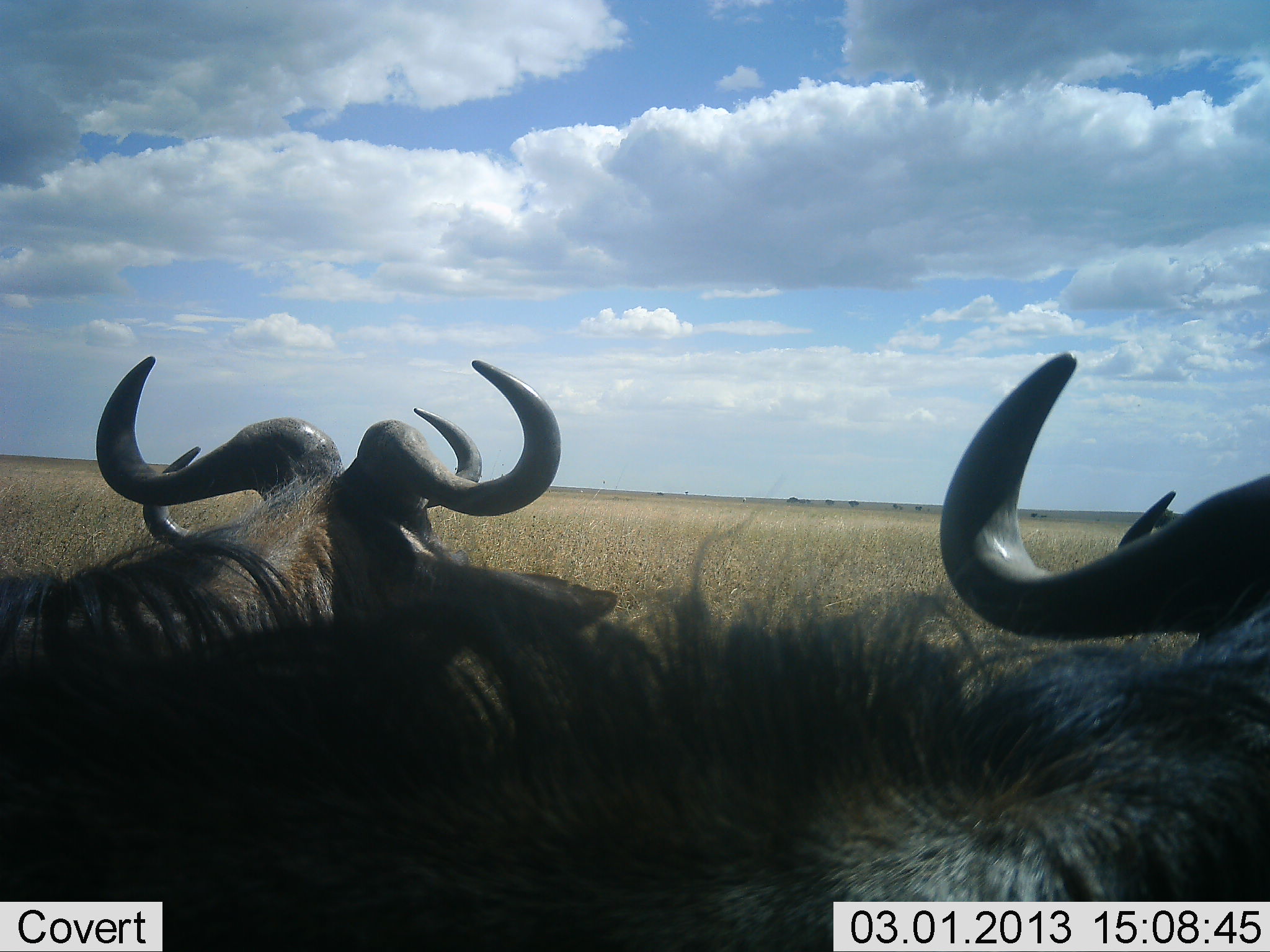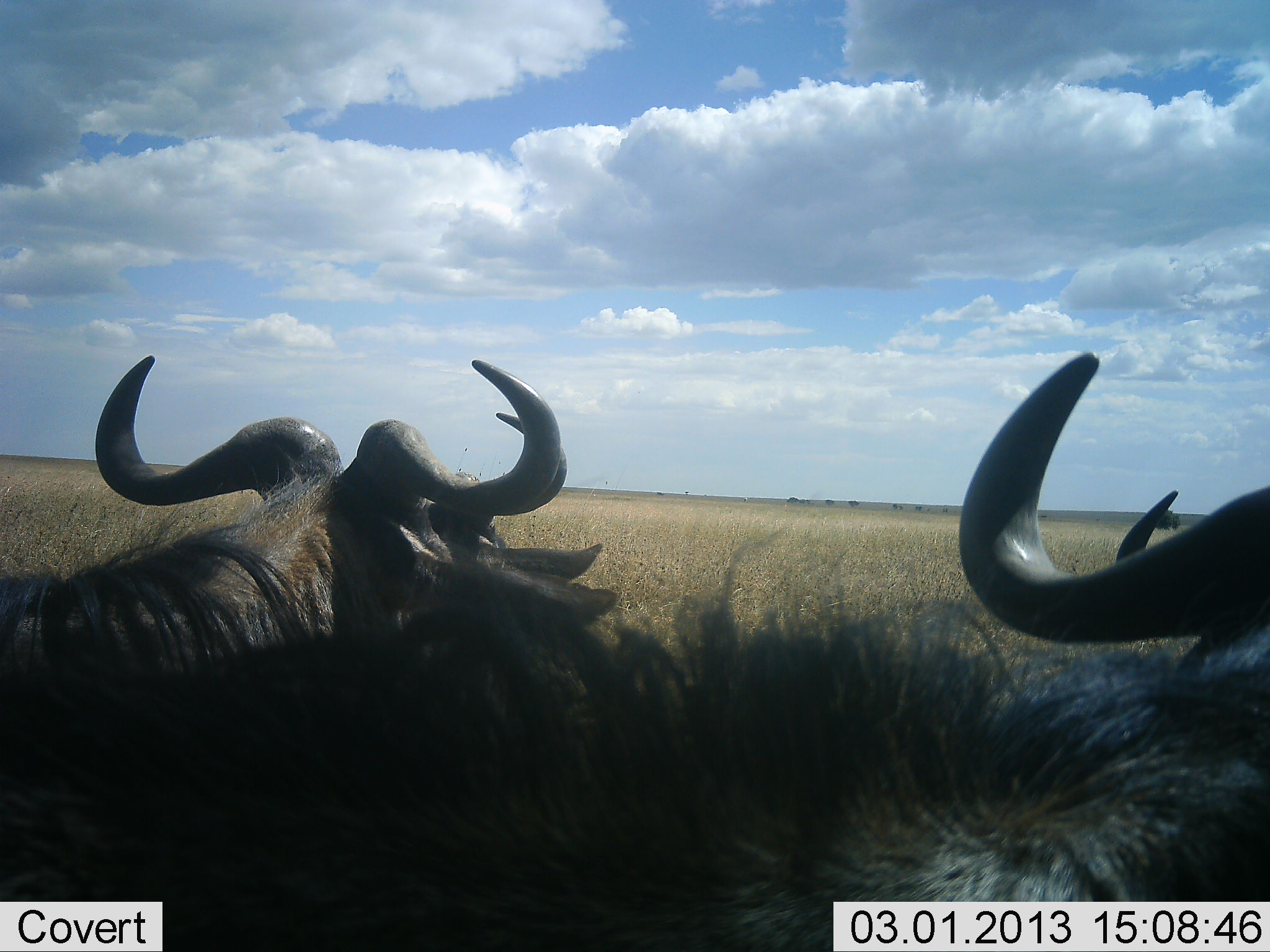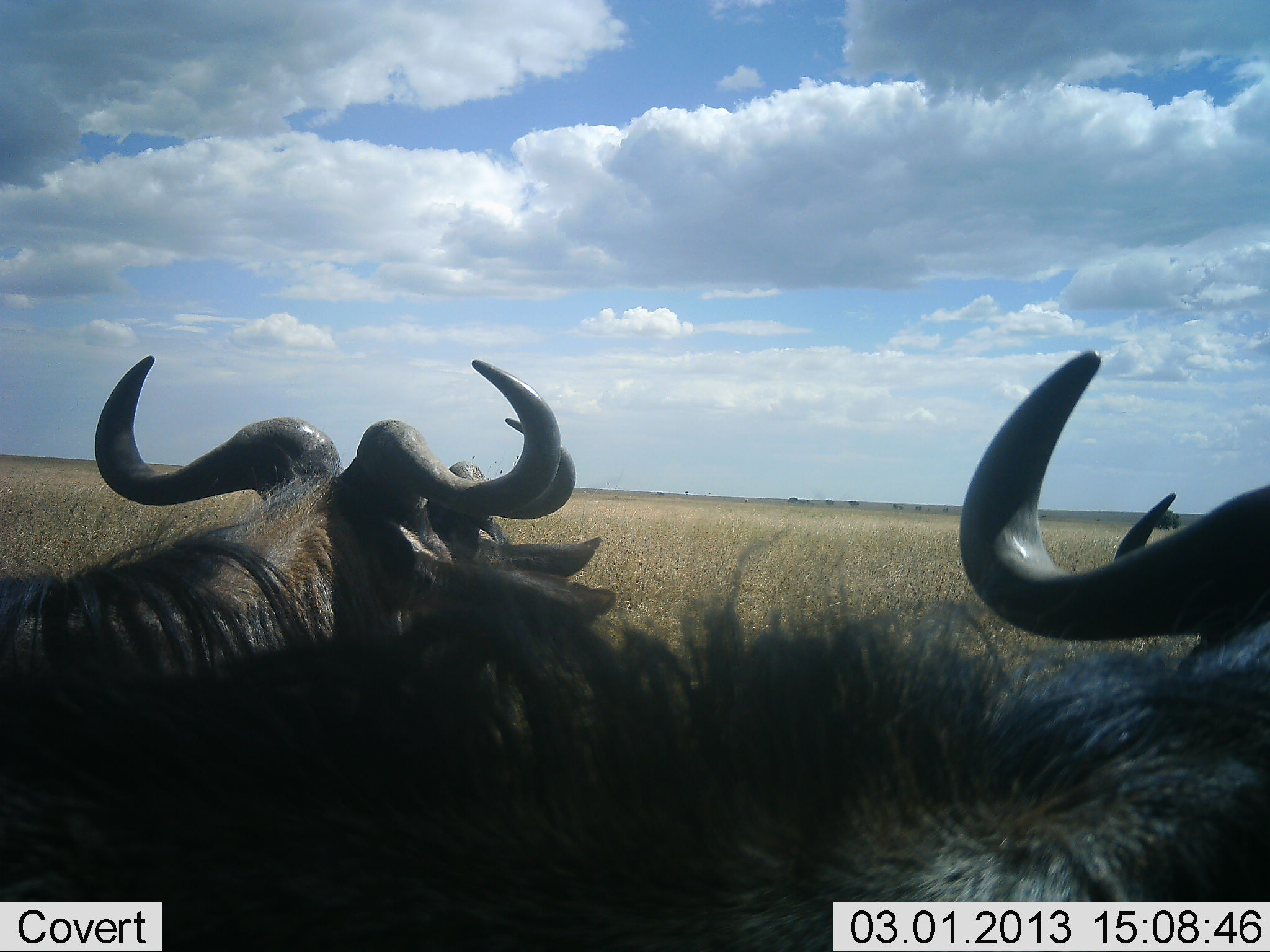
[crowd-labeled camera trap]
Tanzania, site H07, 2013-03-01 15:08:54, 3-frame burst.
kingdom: Animalia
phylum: Chordata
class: Mammalia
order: Artiodactyla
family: Bovidae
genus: Connochaetes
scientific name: Connochaetes taurinus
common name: blue wildebeest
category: wildebeest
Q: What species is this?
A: Wildebeest (blue wildebeest) (Connochaetes taurinus).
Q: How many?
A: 4.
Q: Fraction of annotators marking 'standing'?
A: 22%.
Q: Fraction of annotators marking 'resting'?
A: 72%.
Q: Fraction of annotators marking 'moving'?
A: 11%.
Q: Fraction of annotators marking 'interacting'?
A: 11%.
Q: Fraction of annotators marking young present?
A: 0%.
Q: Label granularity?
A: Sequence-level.